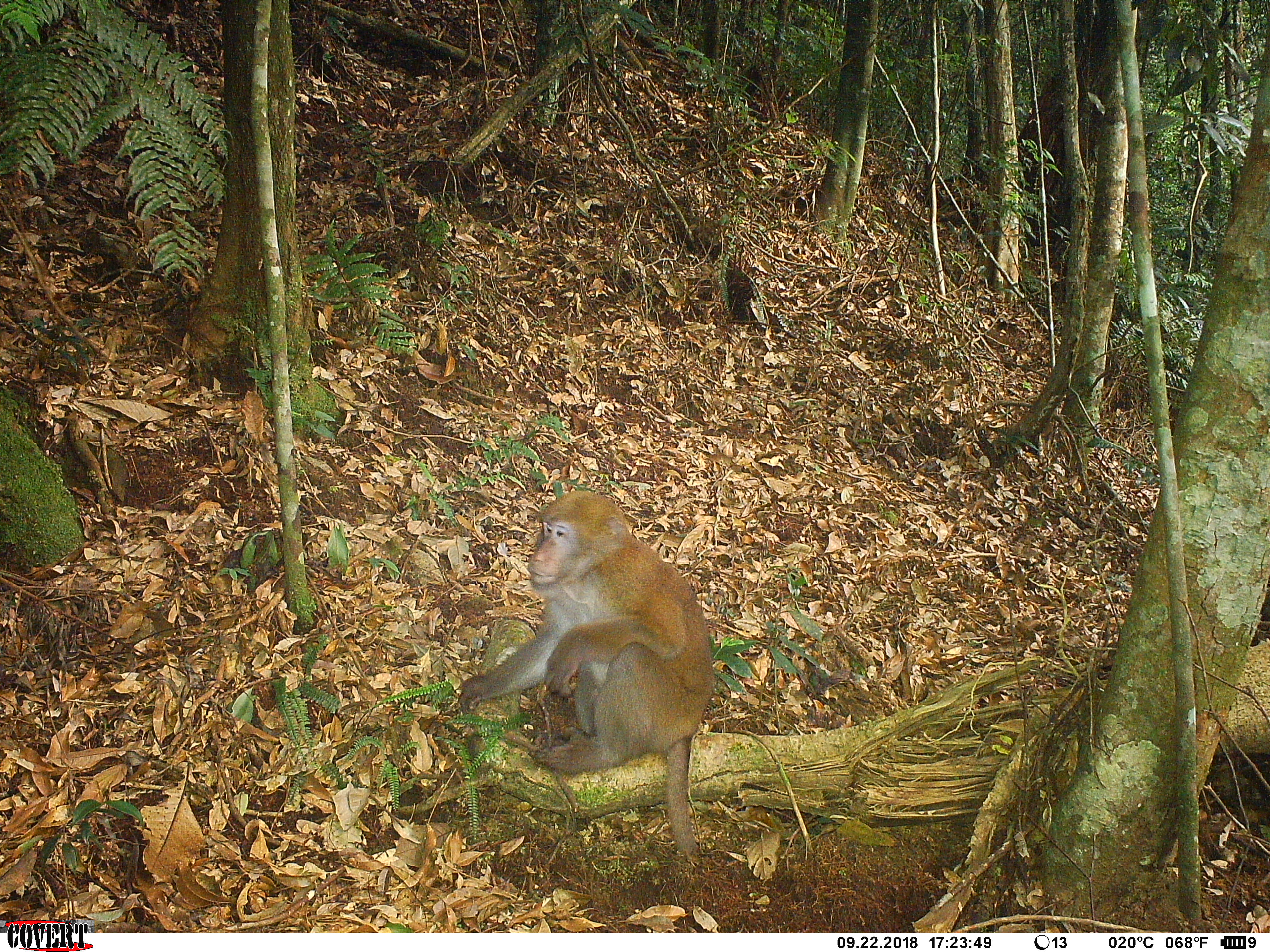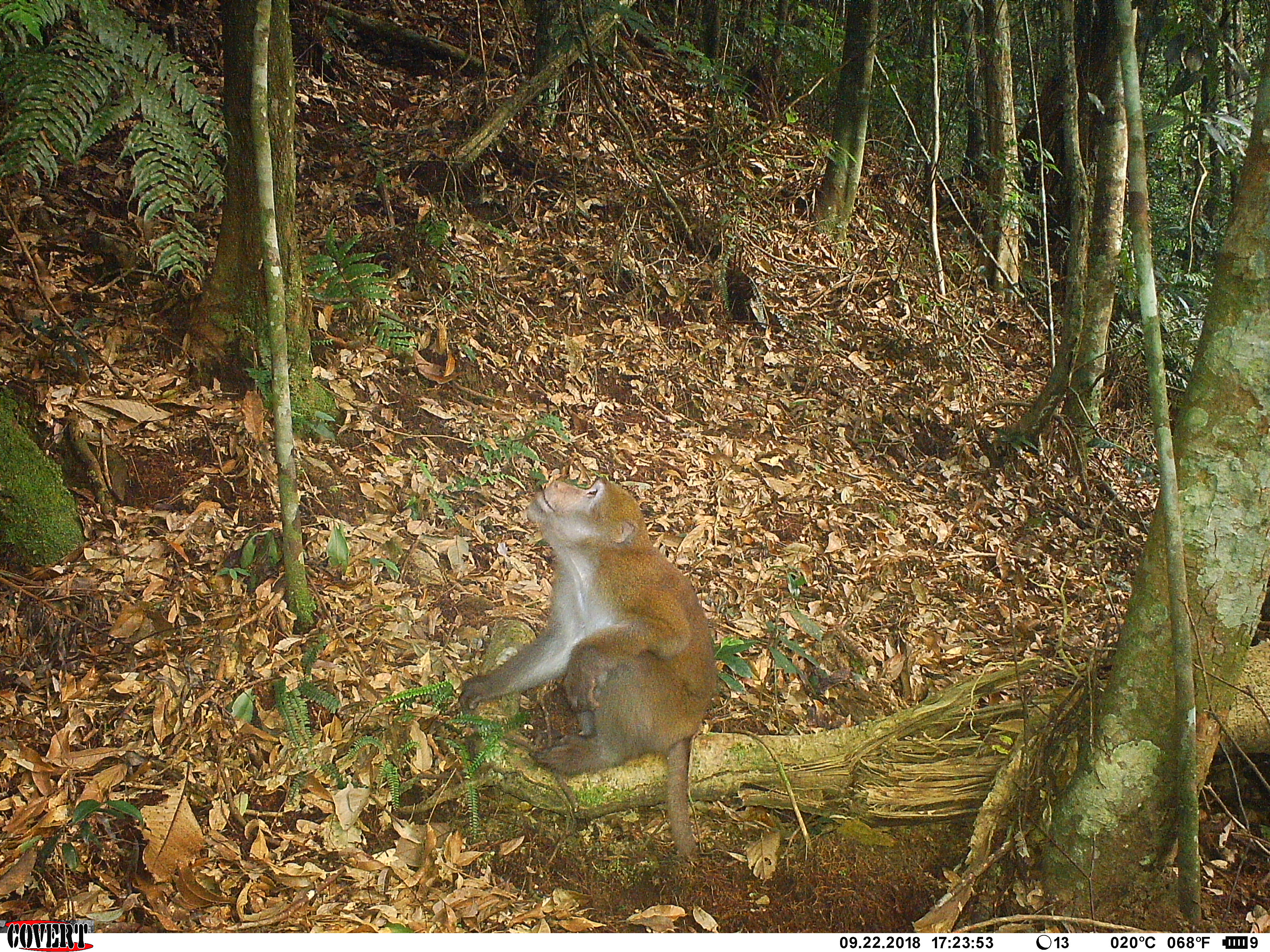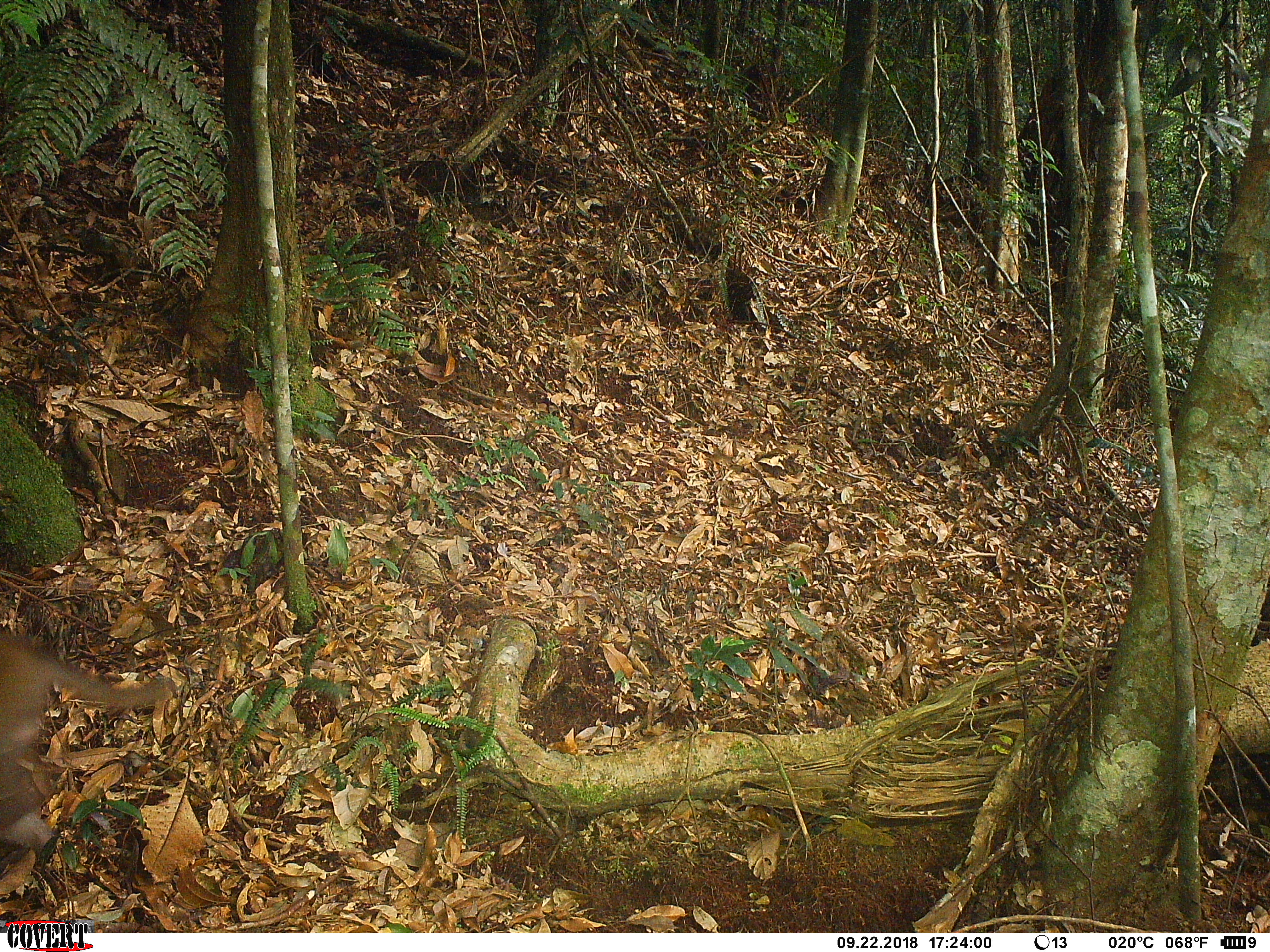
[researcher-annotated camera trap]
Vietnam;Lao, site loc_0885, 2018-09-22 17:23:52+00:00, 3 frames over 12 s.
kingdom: Animalia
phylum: Chordata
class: Mammalia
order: Primates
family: Cercopithecidae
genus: Macaca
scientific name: Macaca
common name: macaque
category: macaque not stump tailed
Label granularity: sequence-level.